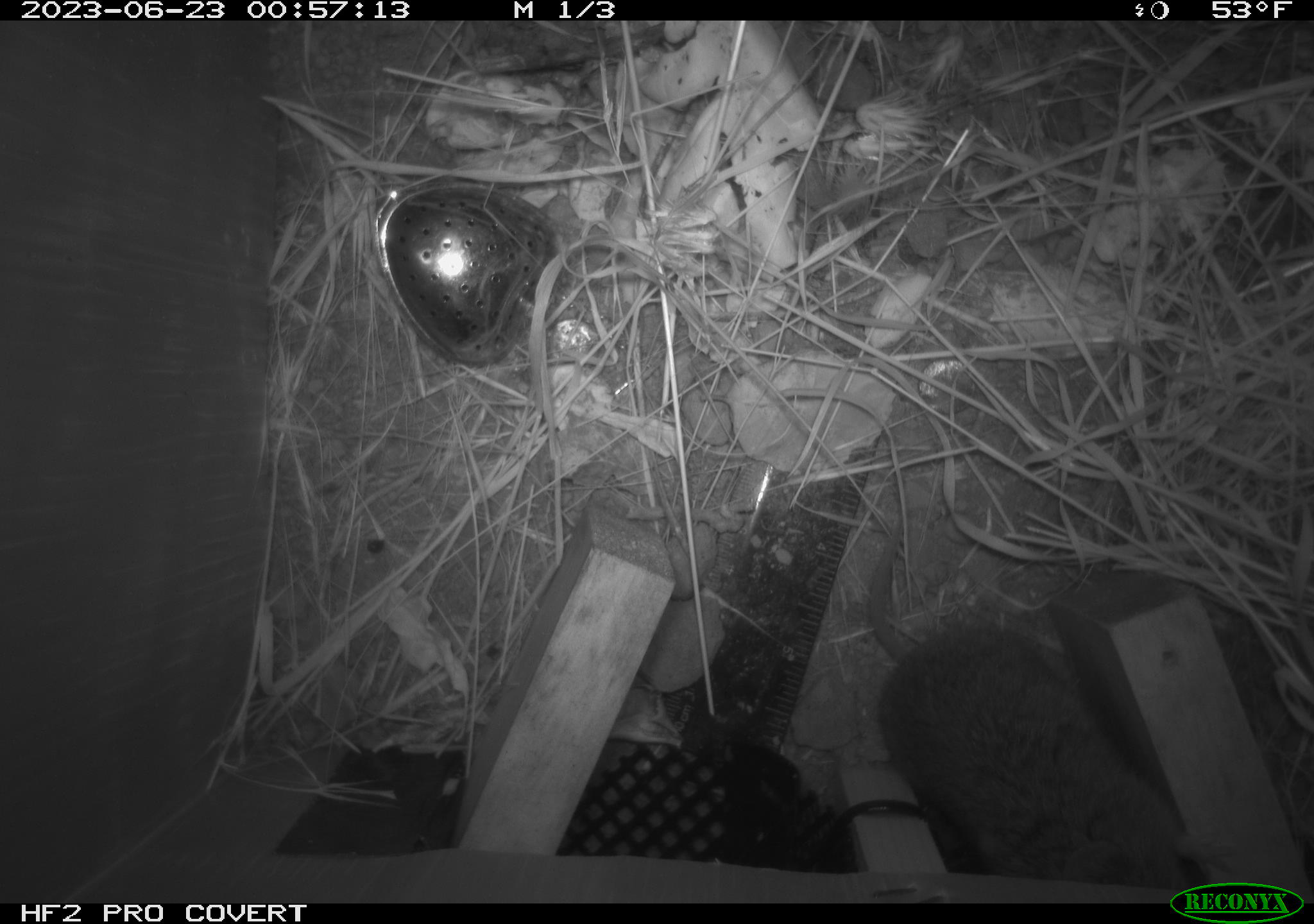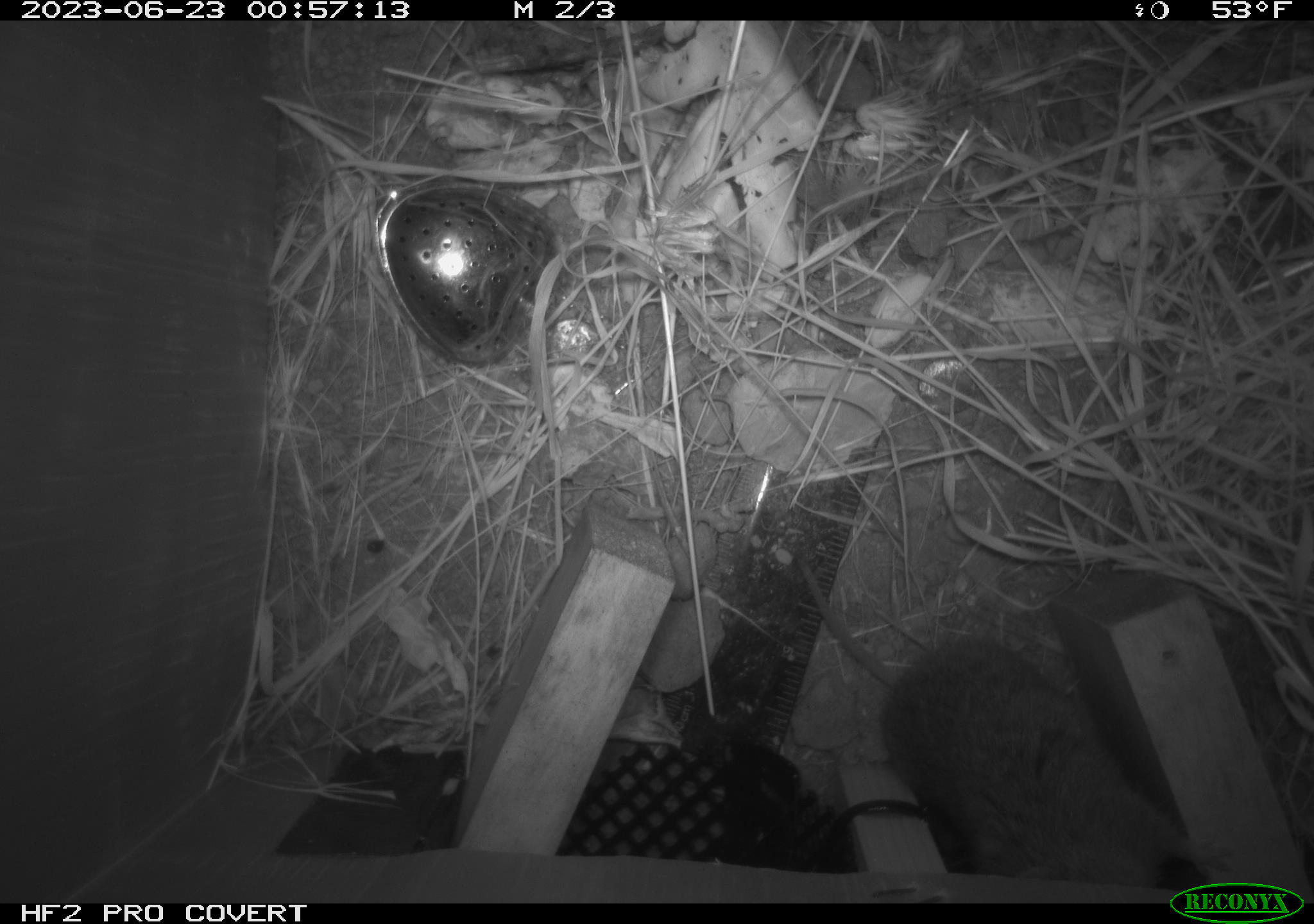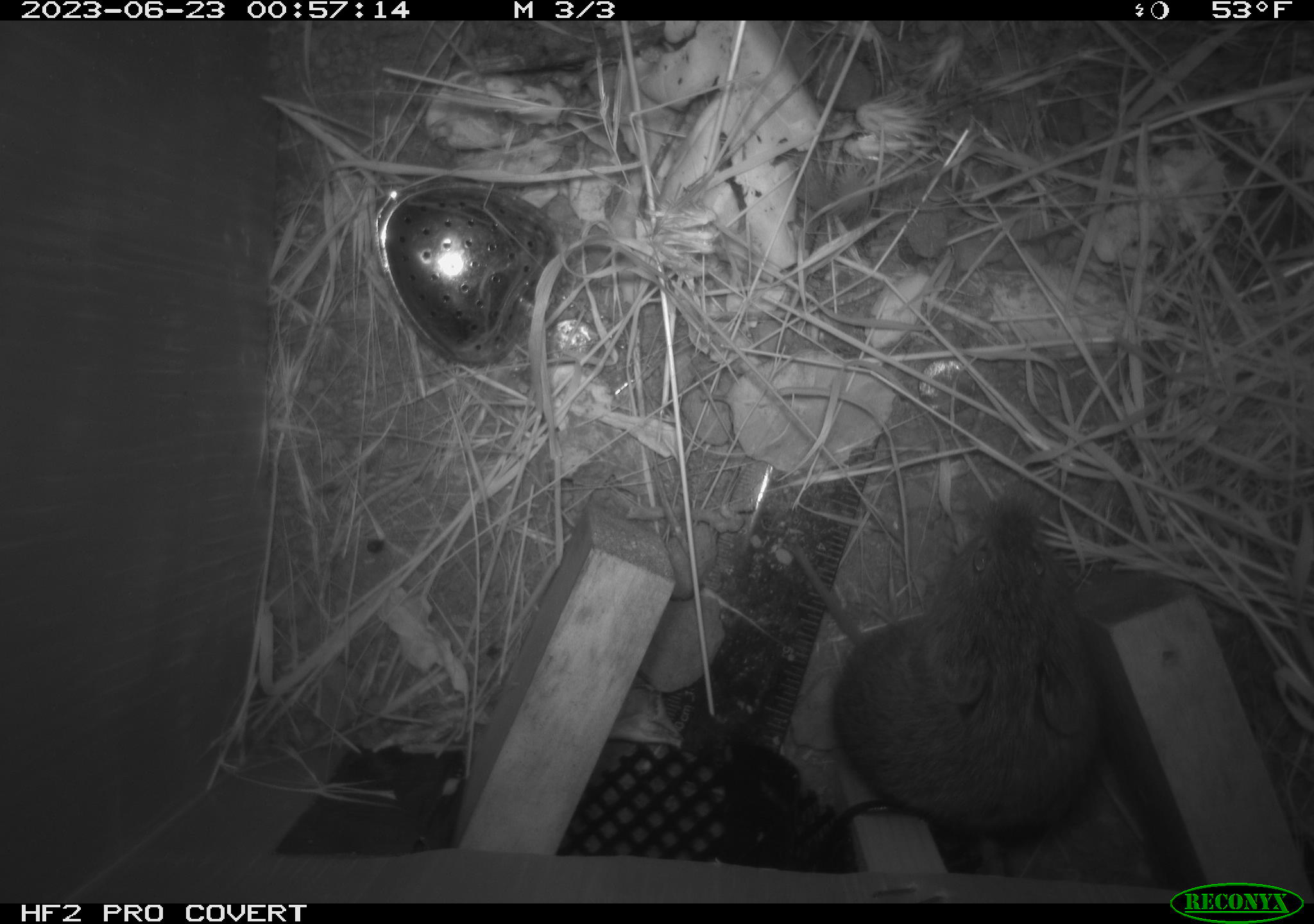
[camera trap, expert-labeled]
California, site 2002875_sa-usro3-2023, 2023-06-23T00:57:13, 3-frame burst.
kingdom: Animalia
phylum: Chordata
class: Mammalia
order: Rodentia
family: Cricetidae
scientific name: Arvicolinae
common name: voles, lemmings, and muskrats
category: arvicolinae subfamily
Arvicolinae subfamily (voles, lemmings, and muskrats) (Arvicolinae).